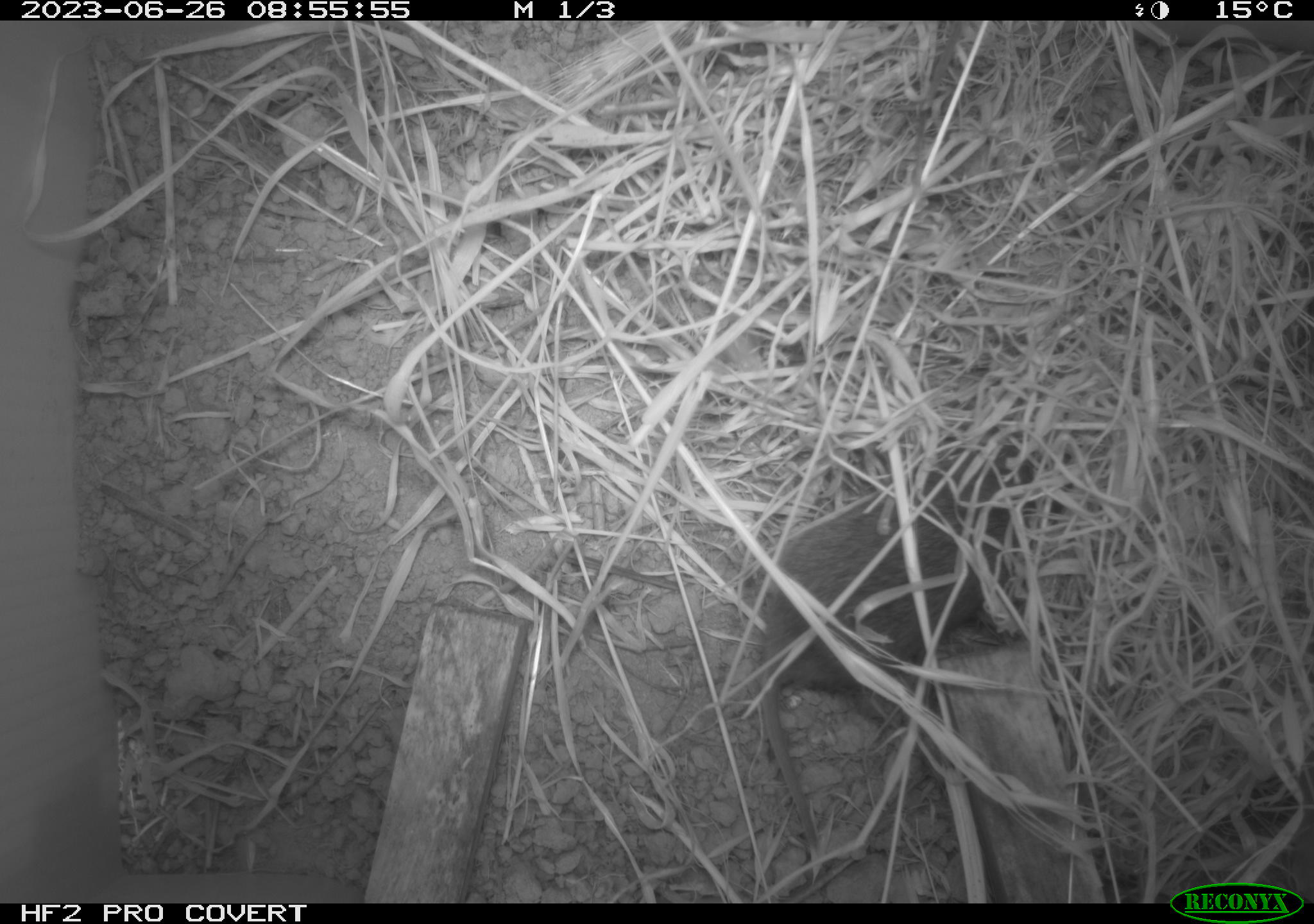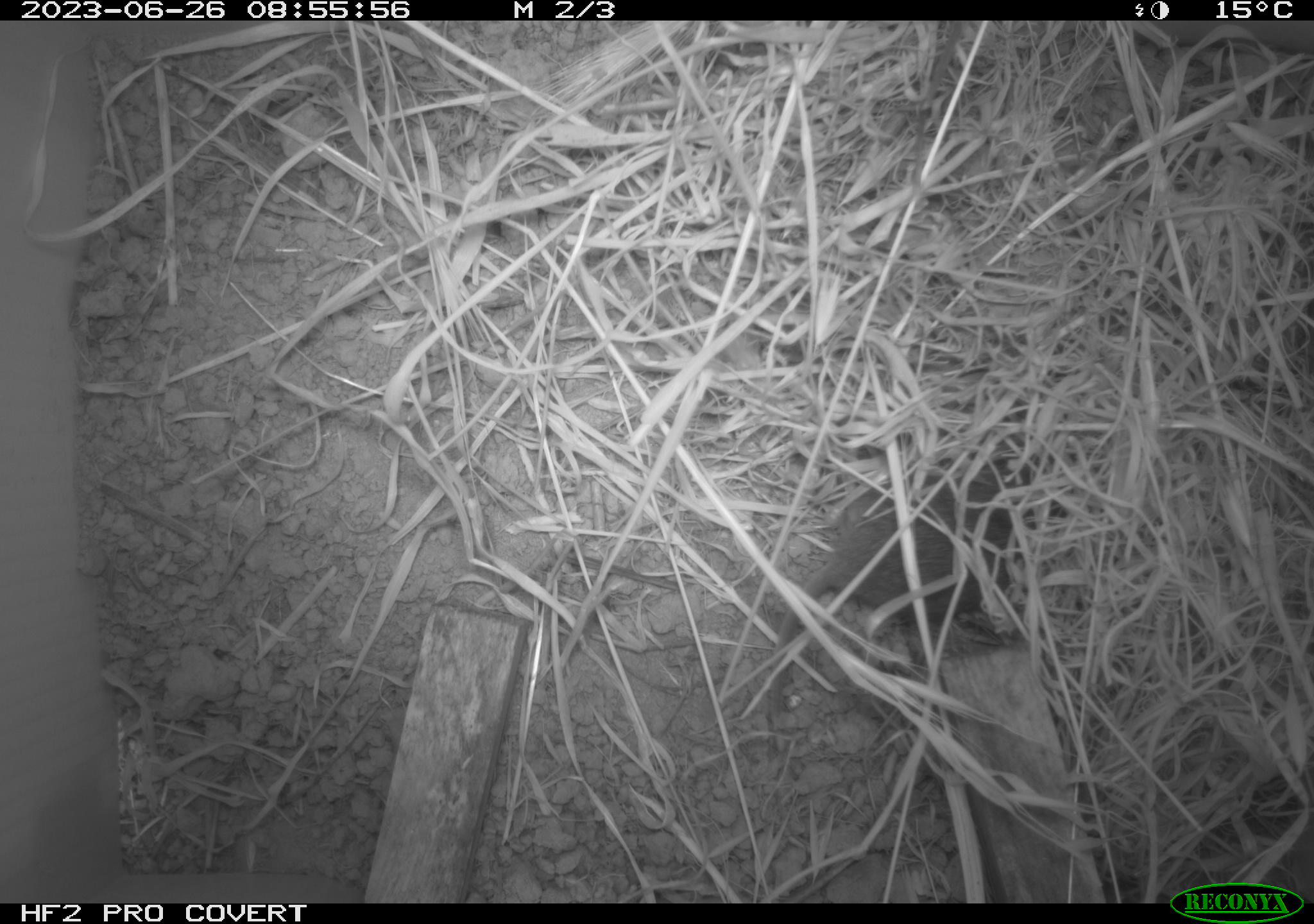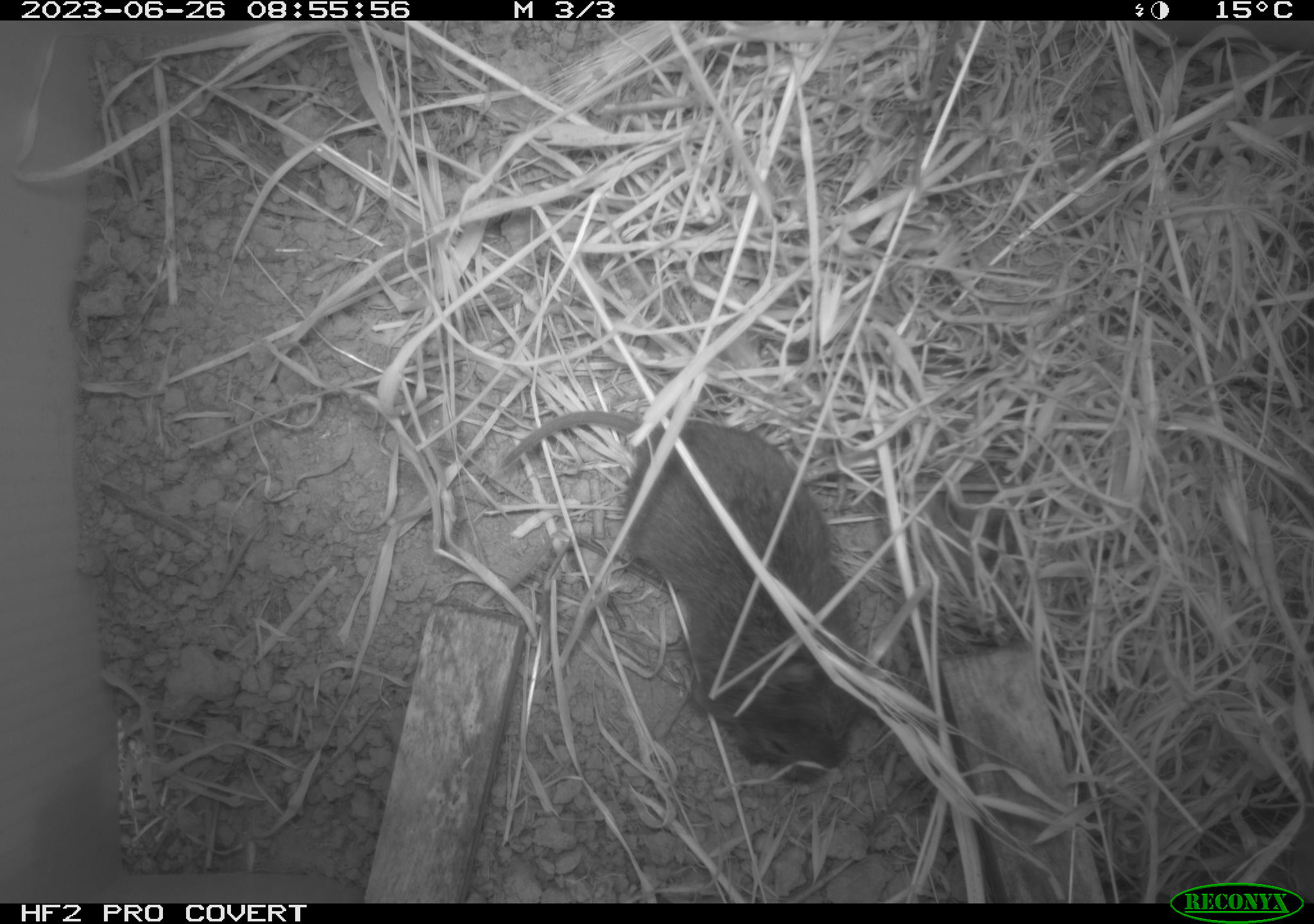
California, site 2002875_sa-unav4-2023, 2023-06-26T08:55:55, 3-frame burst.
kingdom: Animalia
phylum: Chordata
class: Mammalia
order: Rodentia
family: Cricetidae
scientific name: Arvicolinae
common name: voles, lemmings, and muskrats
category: arvicolinae subfamily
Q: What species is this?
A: Arvicolinae subfamily (voles, lemmings, and muskrats) (Arvicolinae).